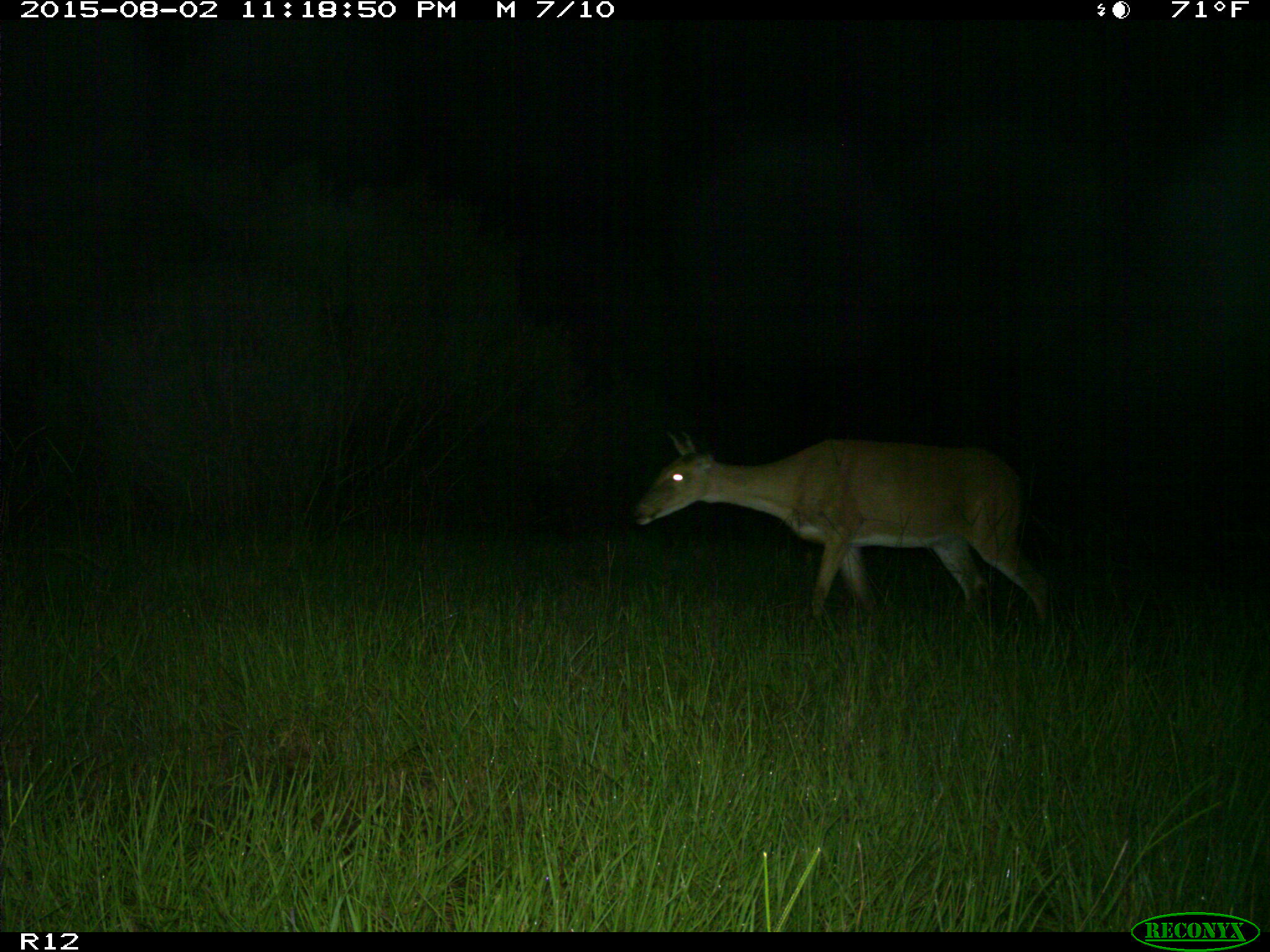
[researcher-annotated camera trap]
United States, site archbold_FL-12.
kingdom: Animalia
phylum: Chordata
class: Mammalia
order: Artiodactyla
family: Cervidae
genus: Odocoileus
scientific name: Odocoileus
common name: deer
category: unidentified deer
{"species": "unidentified deer (deer) (Odocoileus)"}